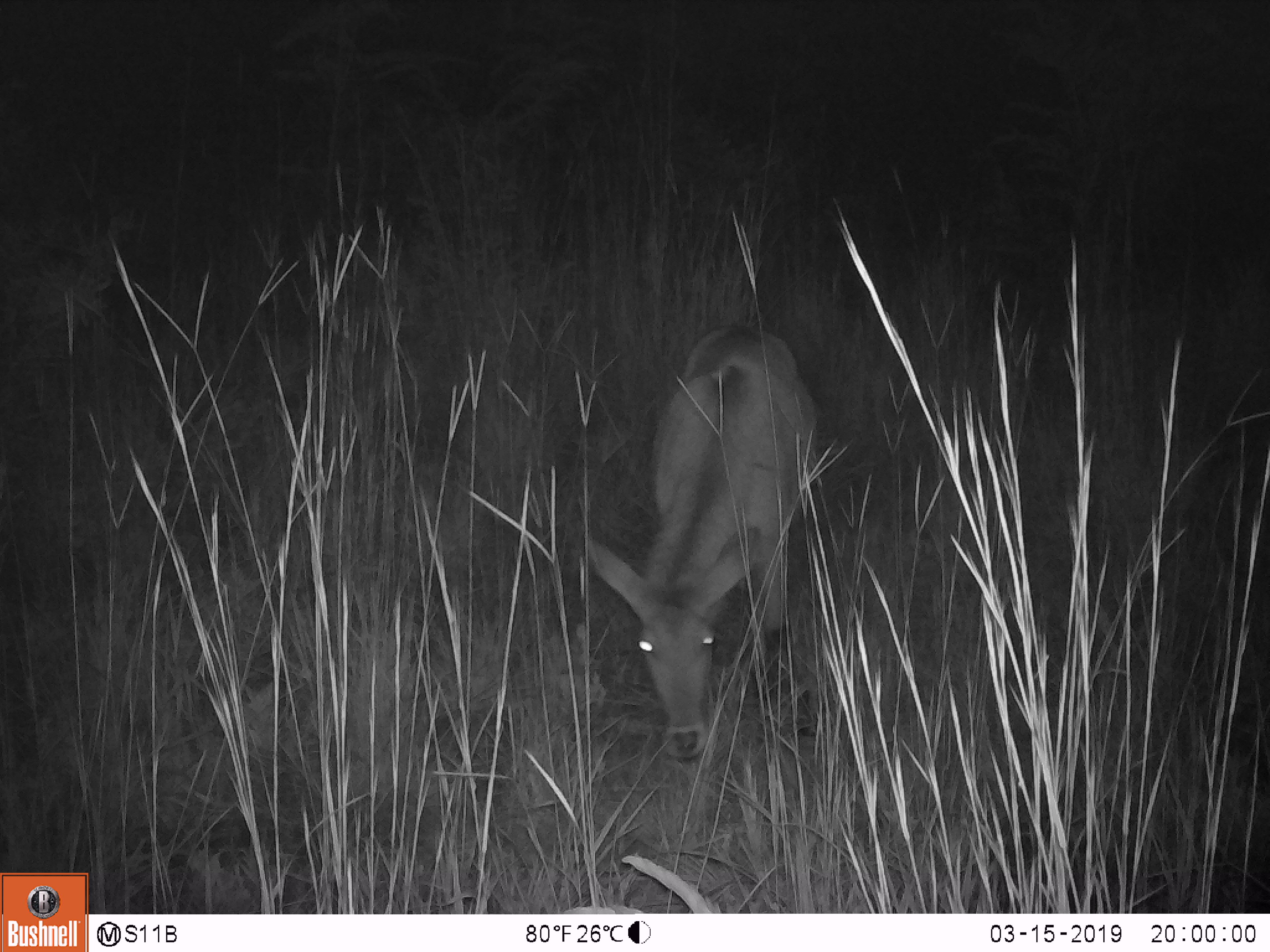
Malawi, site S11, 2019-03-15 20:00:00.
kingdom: Animalia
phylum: Chordata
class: Mammalia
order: Artiodactyla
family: Bovidae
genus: Kobus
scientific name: Kobus ellipsiprymnus ellipsiprymnus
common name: common waterbuck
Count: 1.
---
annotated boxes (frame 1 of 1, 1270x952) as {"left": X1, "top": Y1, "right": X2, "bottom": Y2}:
common waterbuck: {"left": 590, "top": 314, "right": 835, "bottom": 785}